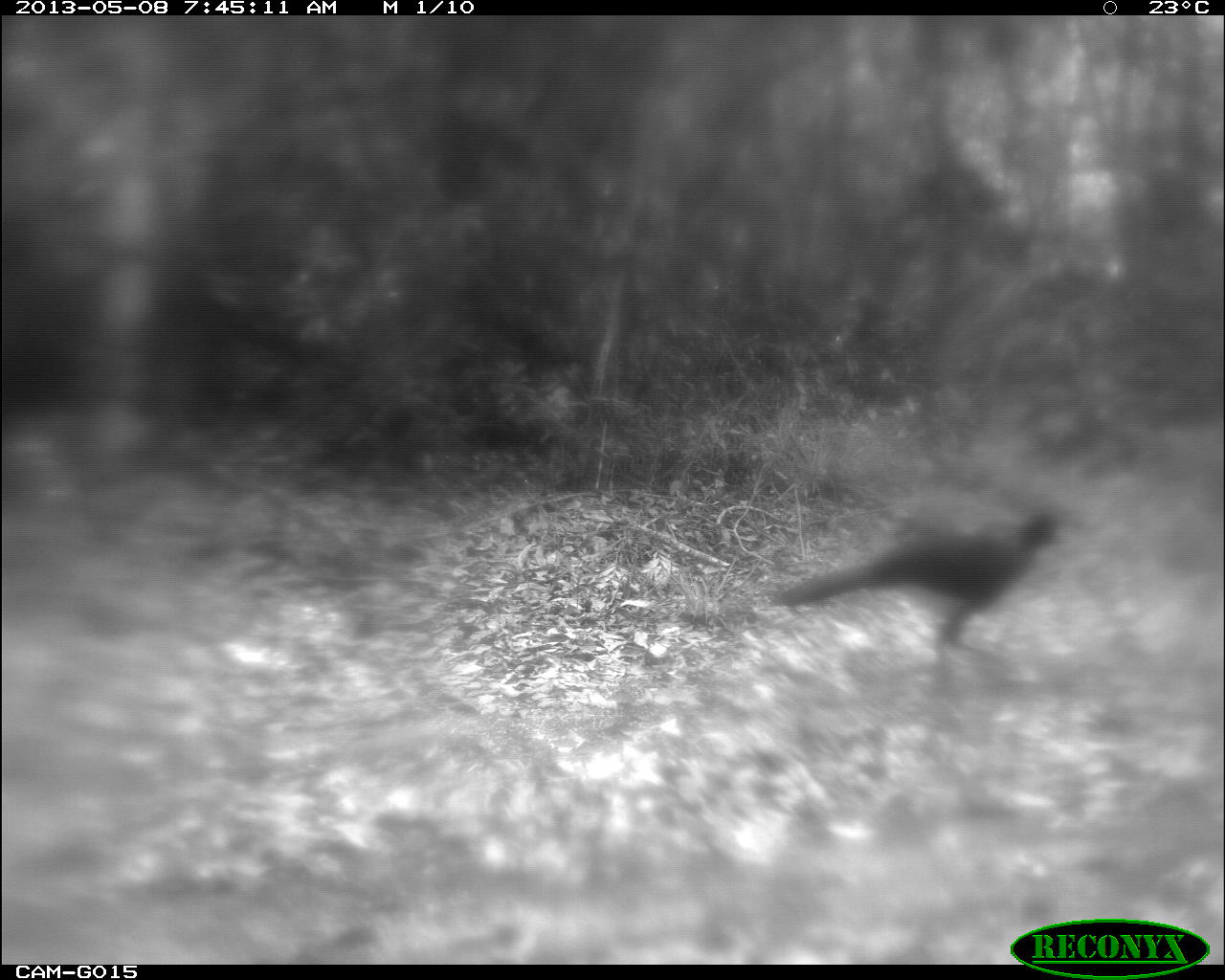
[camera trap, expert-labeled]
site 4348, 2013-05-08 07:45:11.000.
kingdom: Animalia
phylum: Chordata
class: Aves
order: Galliformes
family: Cracidae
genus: Crax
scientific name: Crax rubra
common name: great curassow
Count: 1.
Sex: male.